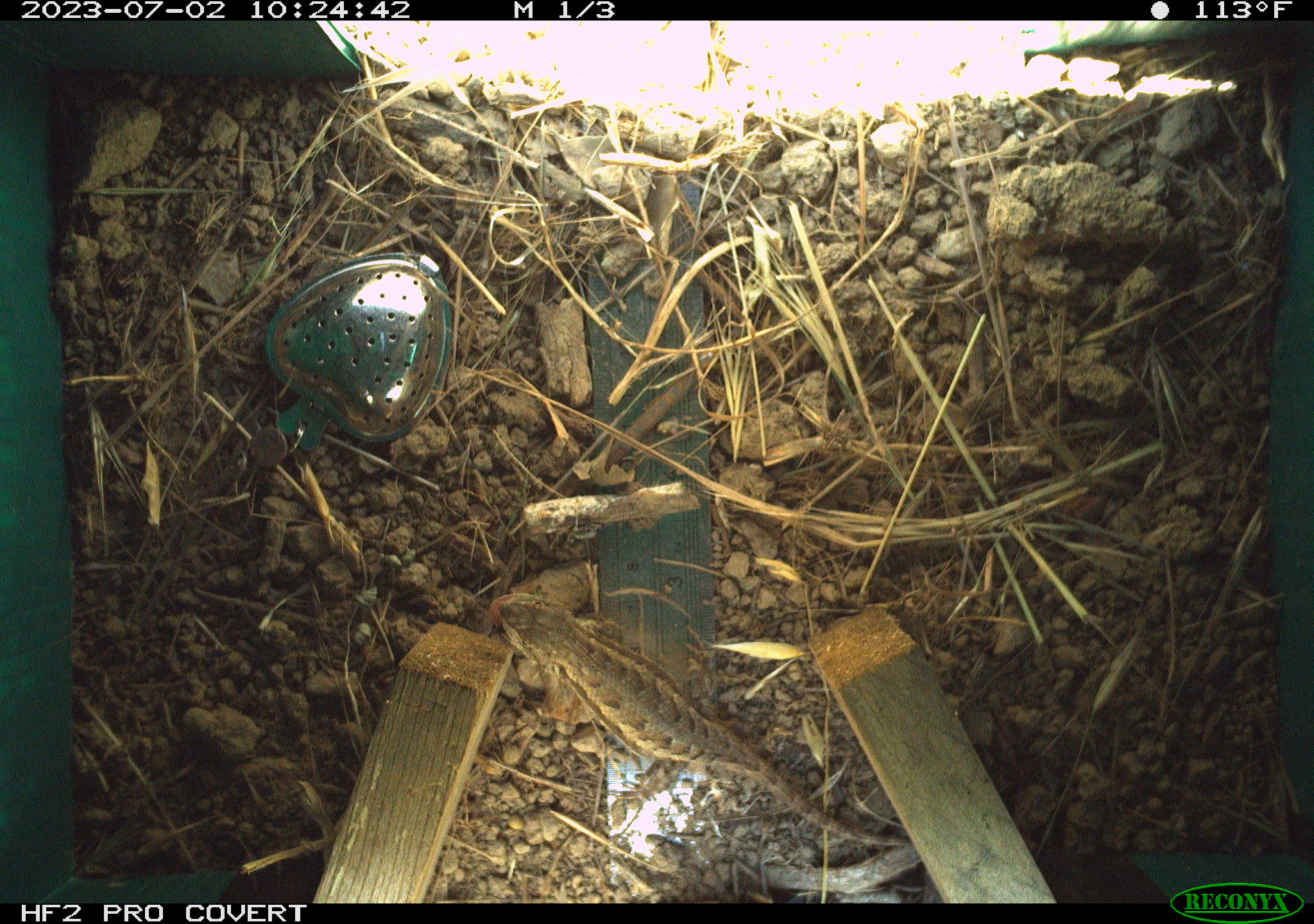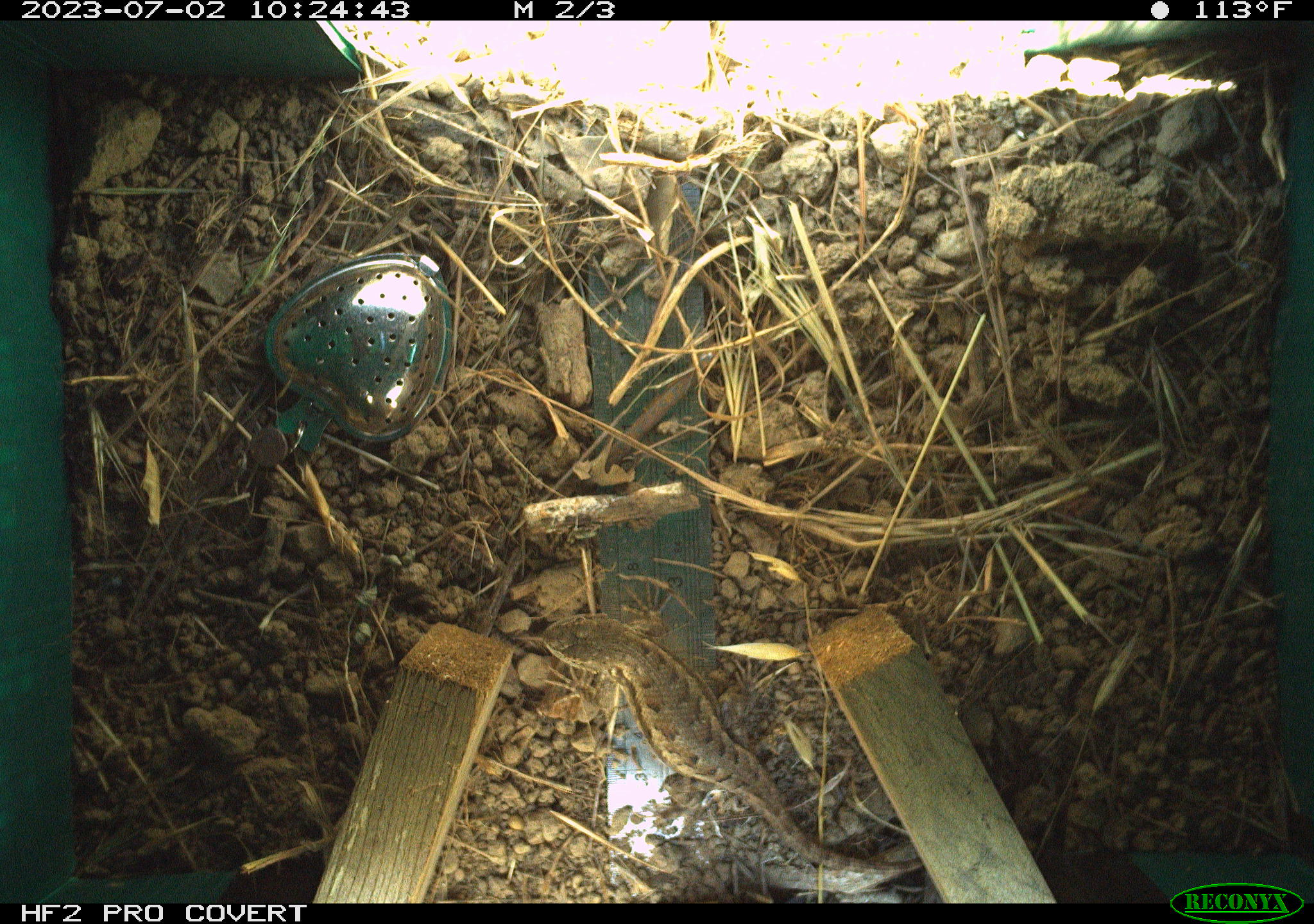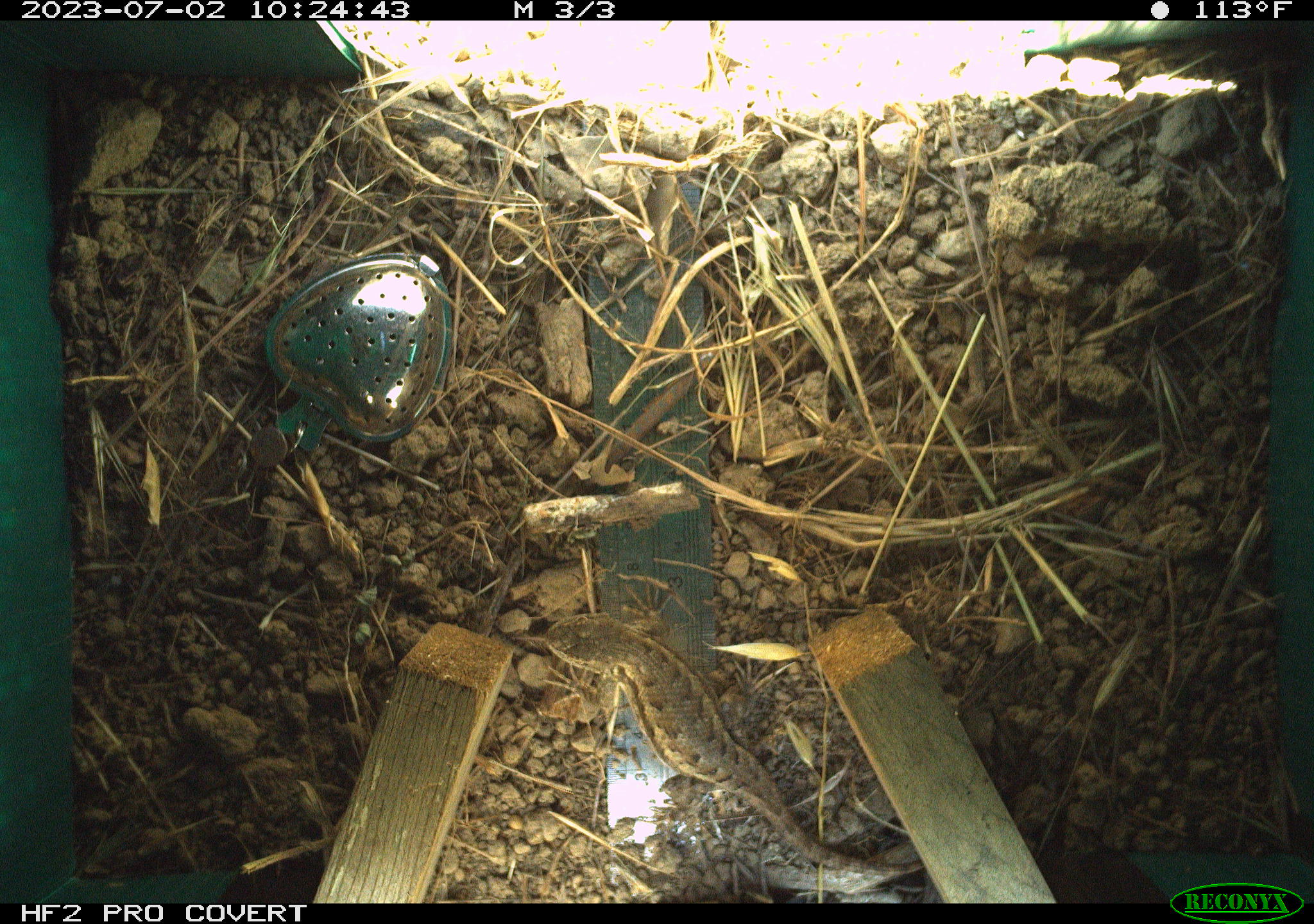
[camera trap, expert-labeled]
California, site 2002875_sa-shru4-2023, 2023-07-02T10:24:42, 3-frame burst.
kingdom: Animalia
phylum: Chordata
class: Reptilia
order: Squamata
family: Phrynosomatidae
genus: Sceloporus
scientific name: Sceloporus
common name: spiny lizards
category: sceloporus species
Sceloporus species (spiny lizards) (Sceloporus).